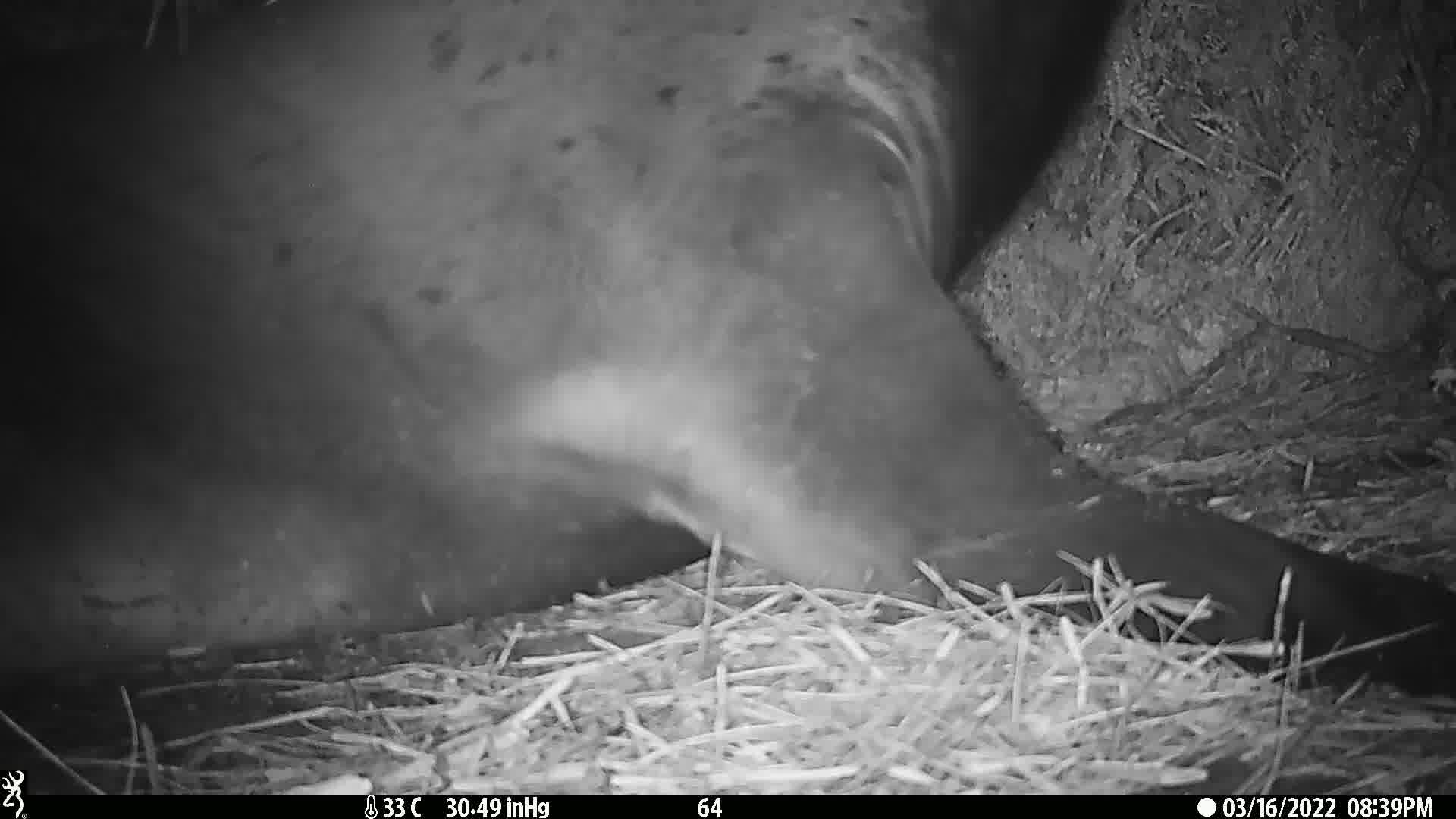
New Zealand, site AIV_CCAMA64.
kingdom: Animalia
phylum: Chordata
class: Mammalia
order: Carnivora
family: Otariidae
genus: Phocarctos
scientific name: Phocarctos hookeri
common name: new zealand sea lion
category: sealion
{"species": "sealion (new zealand sea lion) (Phocarctos hookeri)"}